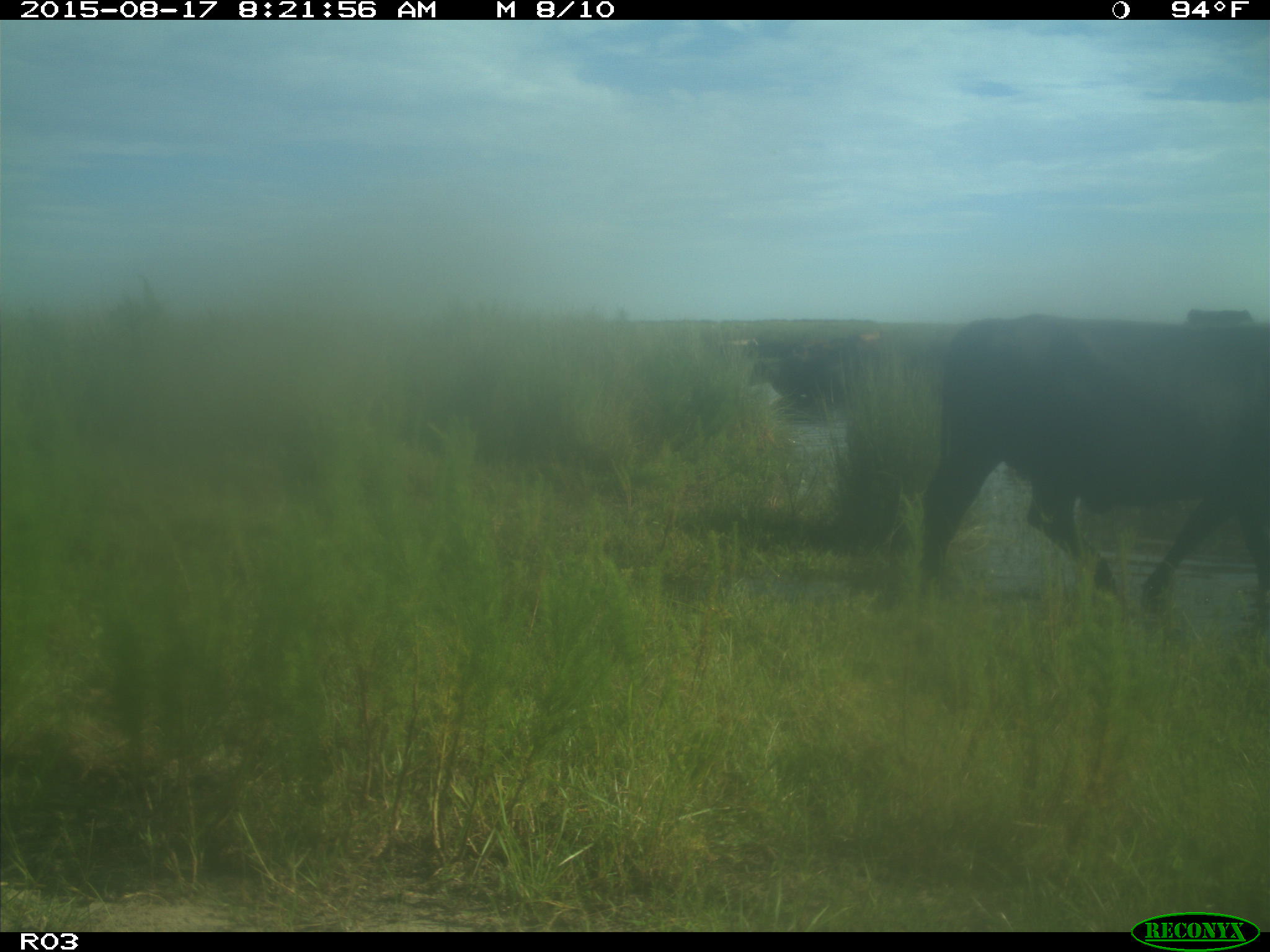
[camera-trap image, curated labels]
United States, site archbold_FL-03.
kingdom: Animalia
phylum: Chordata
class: Mammalia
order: Artiodactyla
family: Bovidae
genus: Bos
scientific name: Bos taurus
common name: domestic cow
Bos taurus (domestic cow).